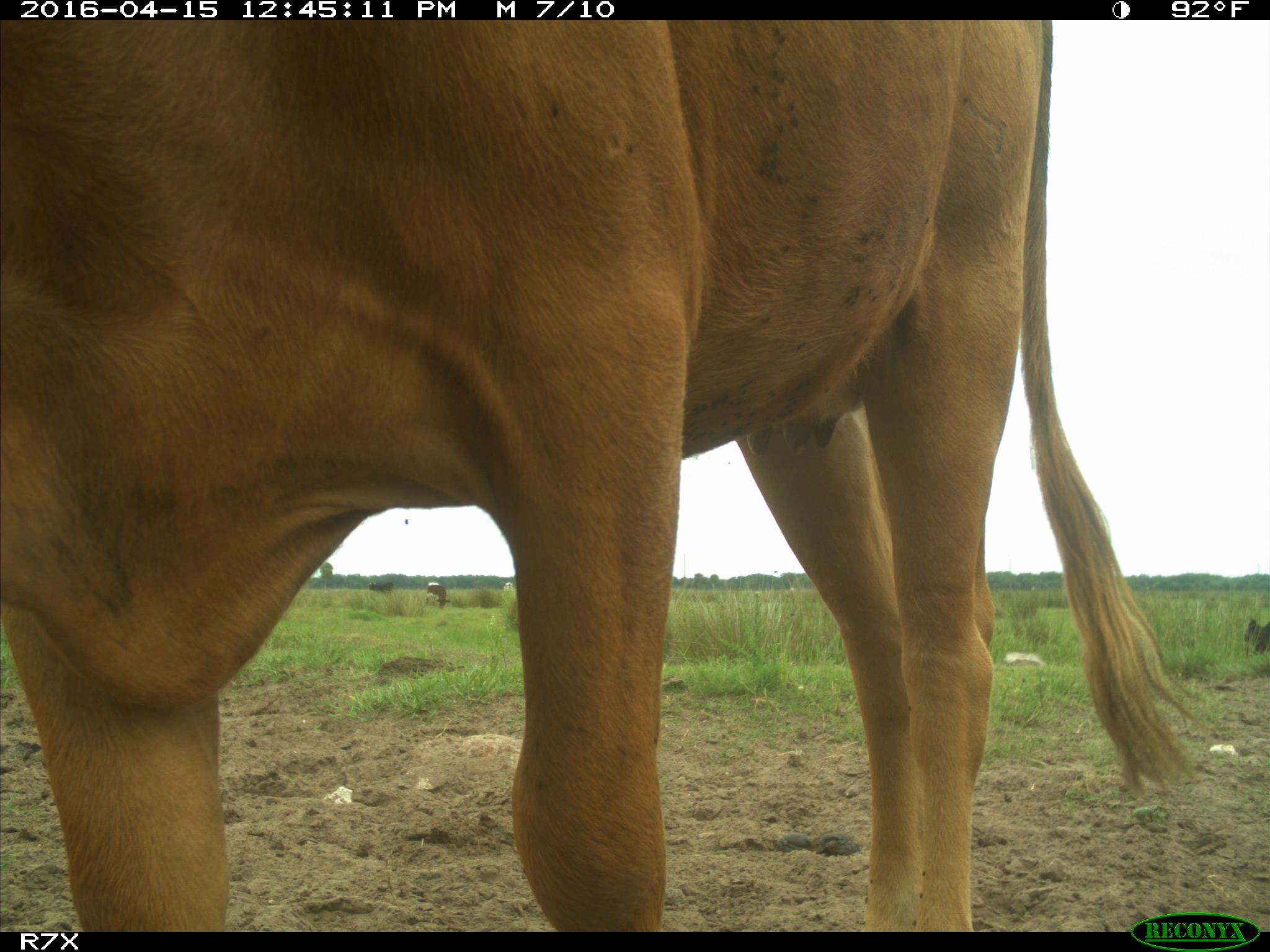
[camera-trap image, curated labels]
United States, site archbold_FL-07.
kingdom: Animalia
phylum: Chordata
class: Mammalia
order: Artiodactyla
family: Bovidae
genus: Bos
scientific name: Bos taurus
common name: domestic cow